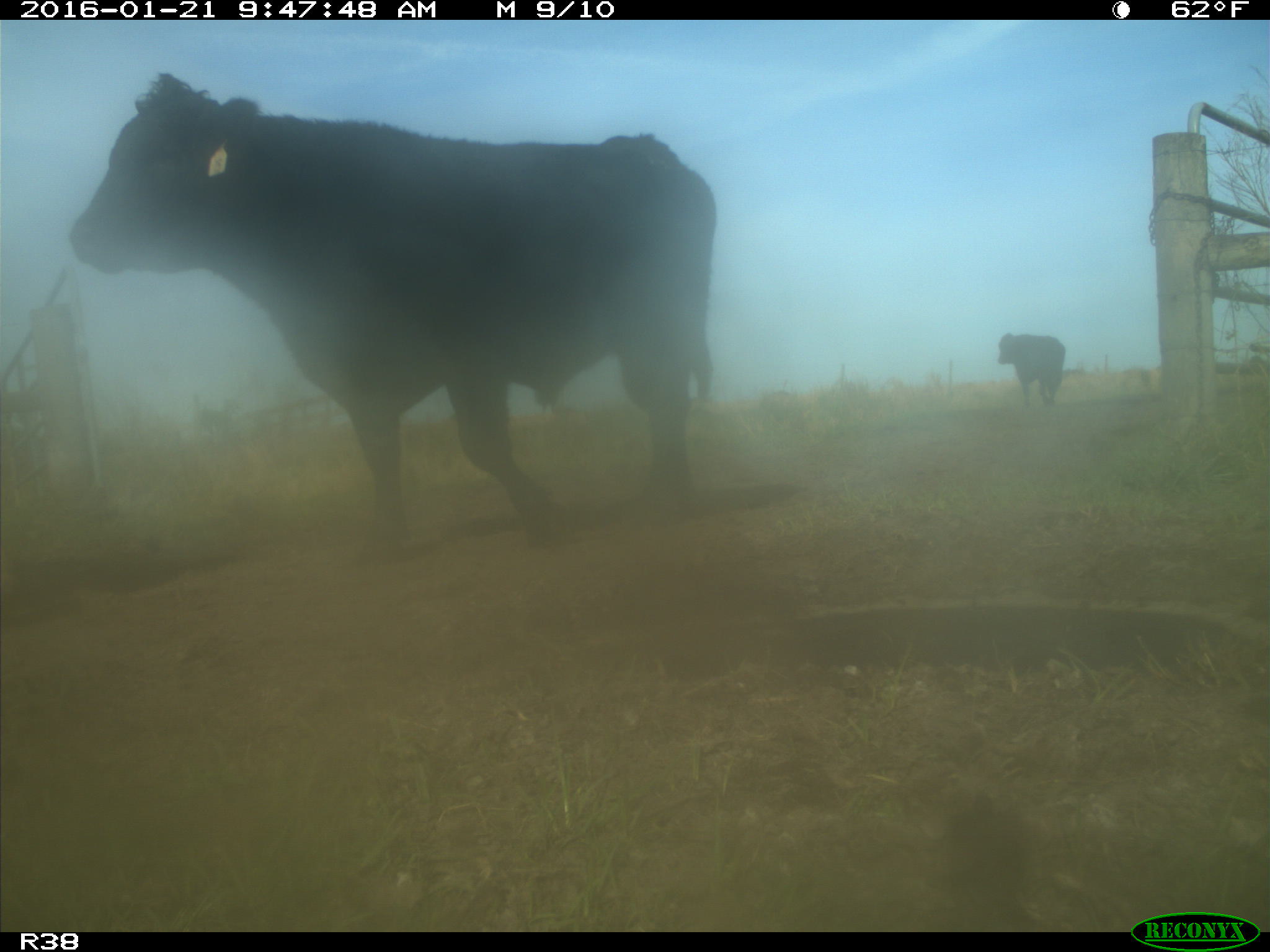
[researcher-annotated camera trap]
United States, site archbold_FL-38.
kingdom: Animalia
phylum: Chordata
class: Mammalia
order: Artiodactyla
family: Bovidae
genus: Bos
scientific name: Bos taurus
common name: domestic cow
Bos taurus (domestic cow).